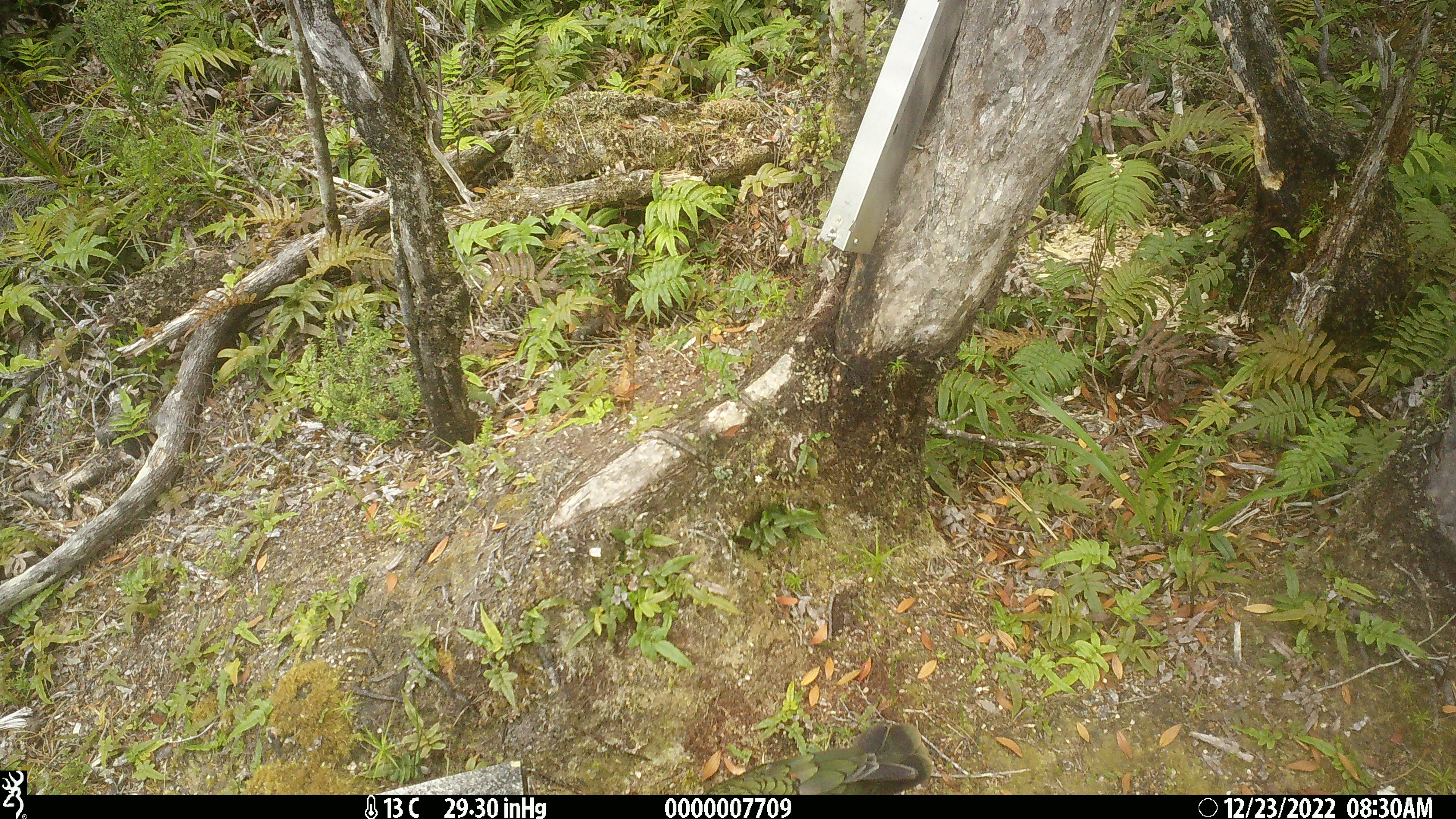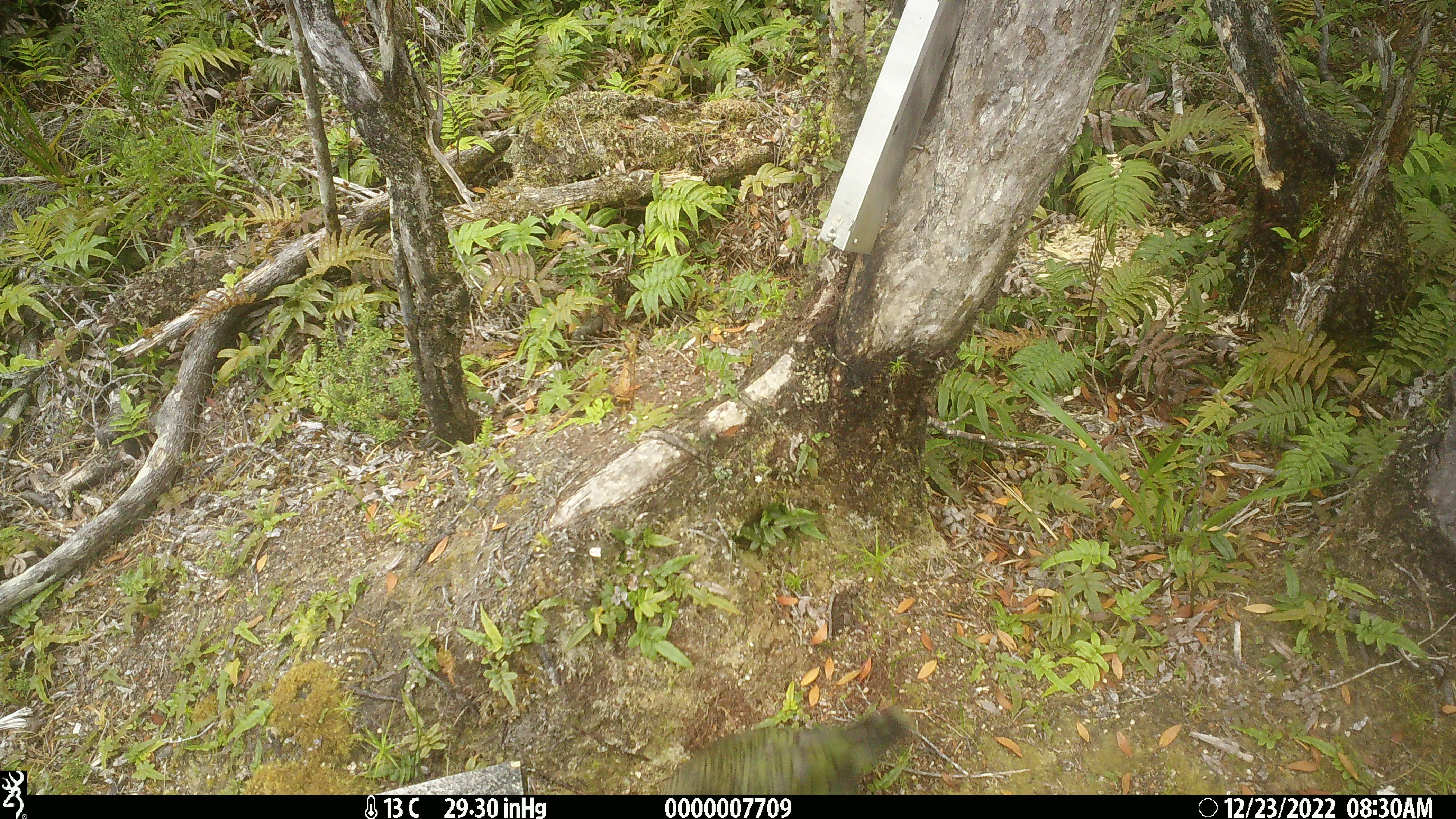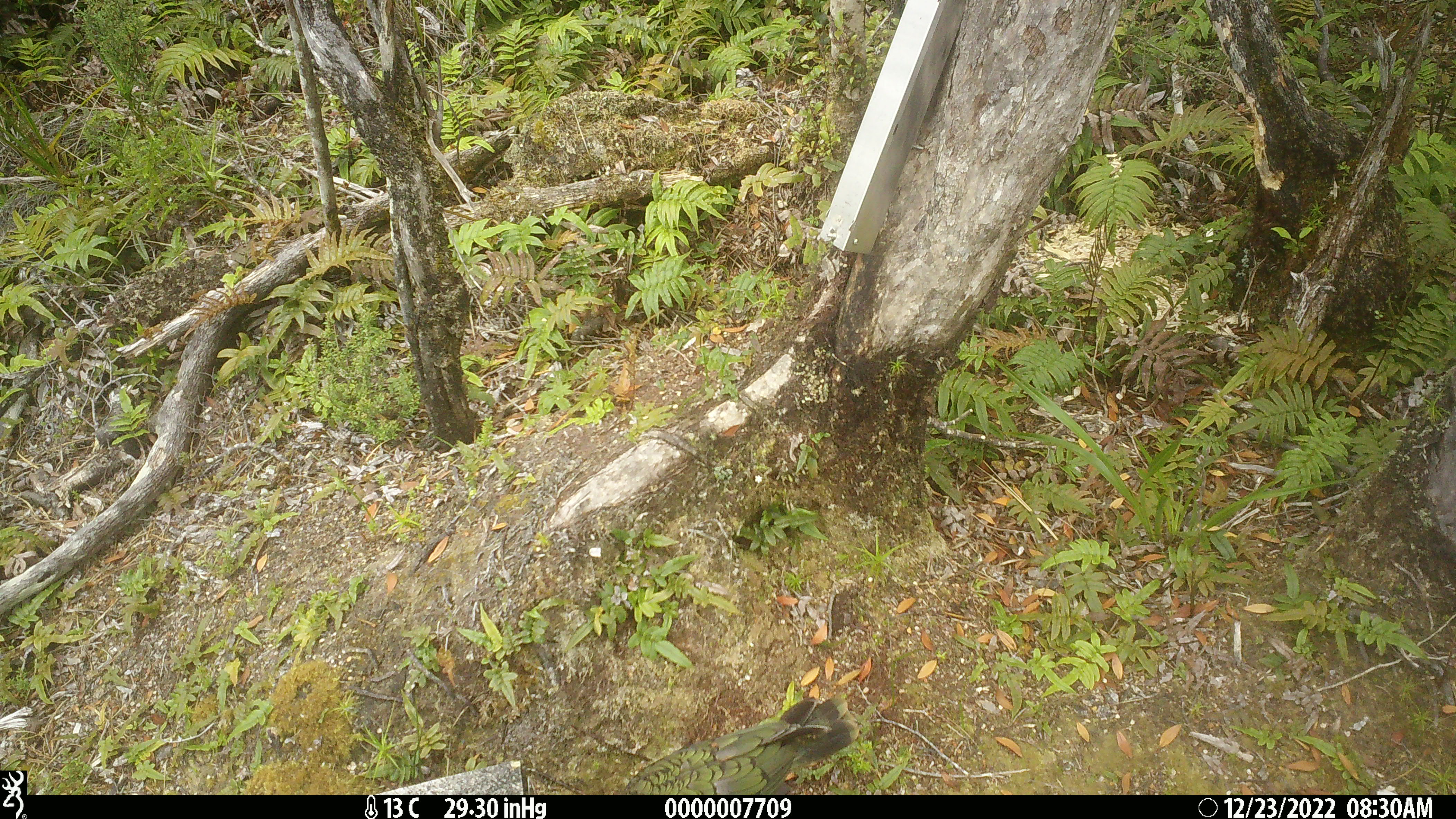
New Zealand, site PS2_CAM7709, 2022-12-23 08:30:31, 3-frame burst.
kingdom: Animalia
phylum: Chordata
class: Aves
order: Psittaciformes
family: Strigopidae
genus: Nestor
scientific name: Nestor notabilis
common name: kea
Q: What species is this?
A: Kea (Nestor notabilis).